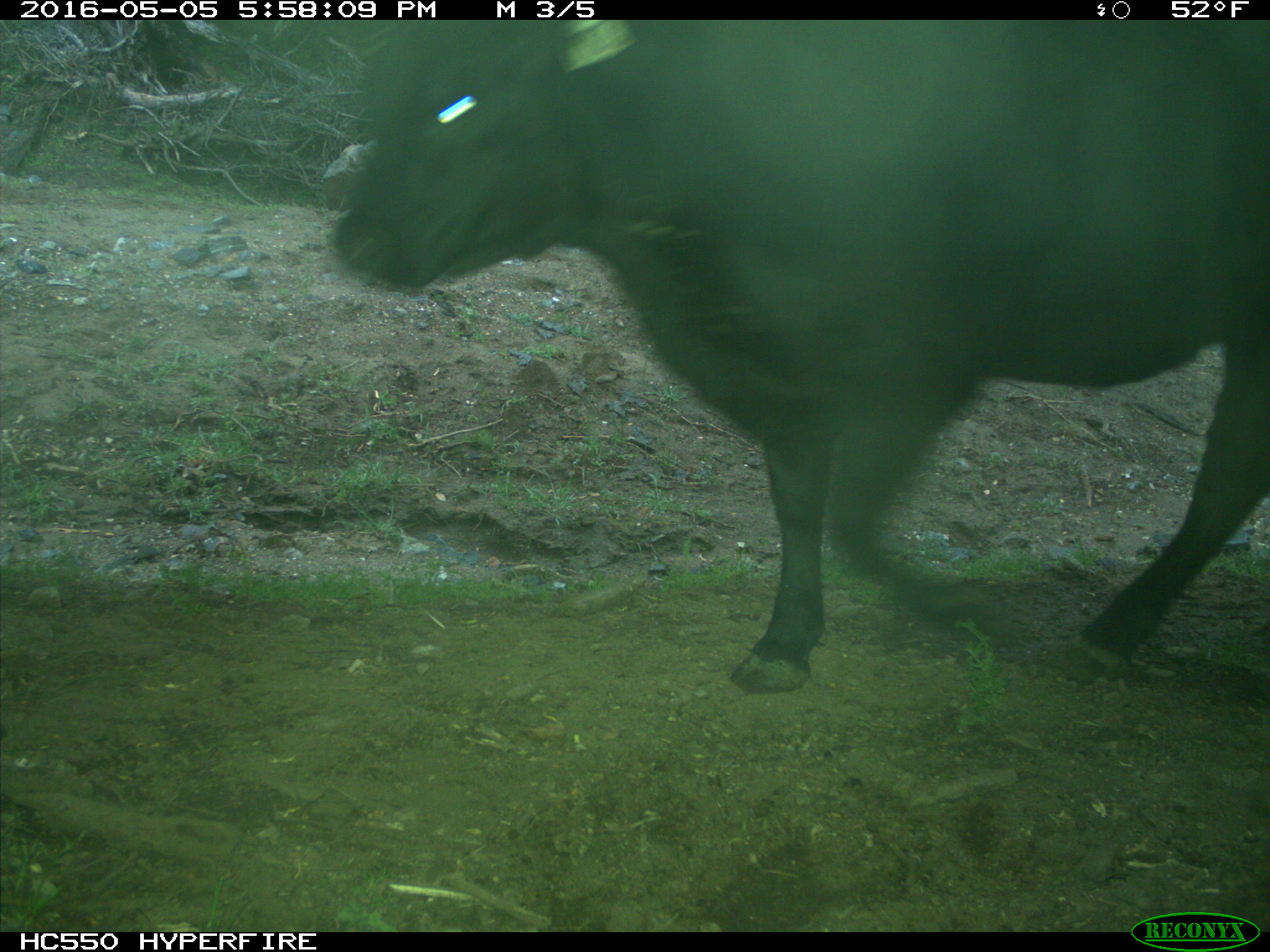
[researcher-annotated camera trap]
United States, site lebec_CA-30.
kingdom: Animalia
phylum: Chordata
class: Mammalia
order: Artiodactyla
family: Bovidae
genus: Bos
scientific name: Bos taurus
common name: domestic cow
Bos taurus (domestic cow).